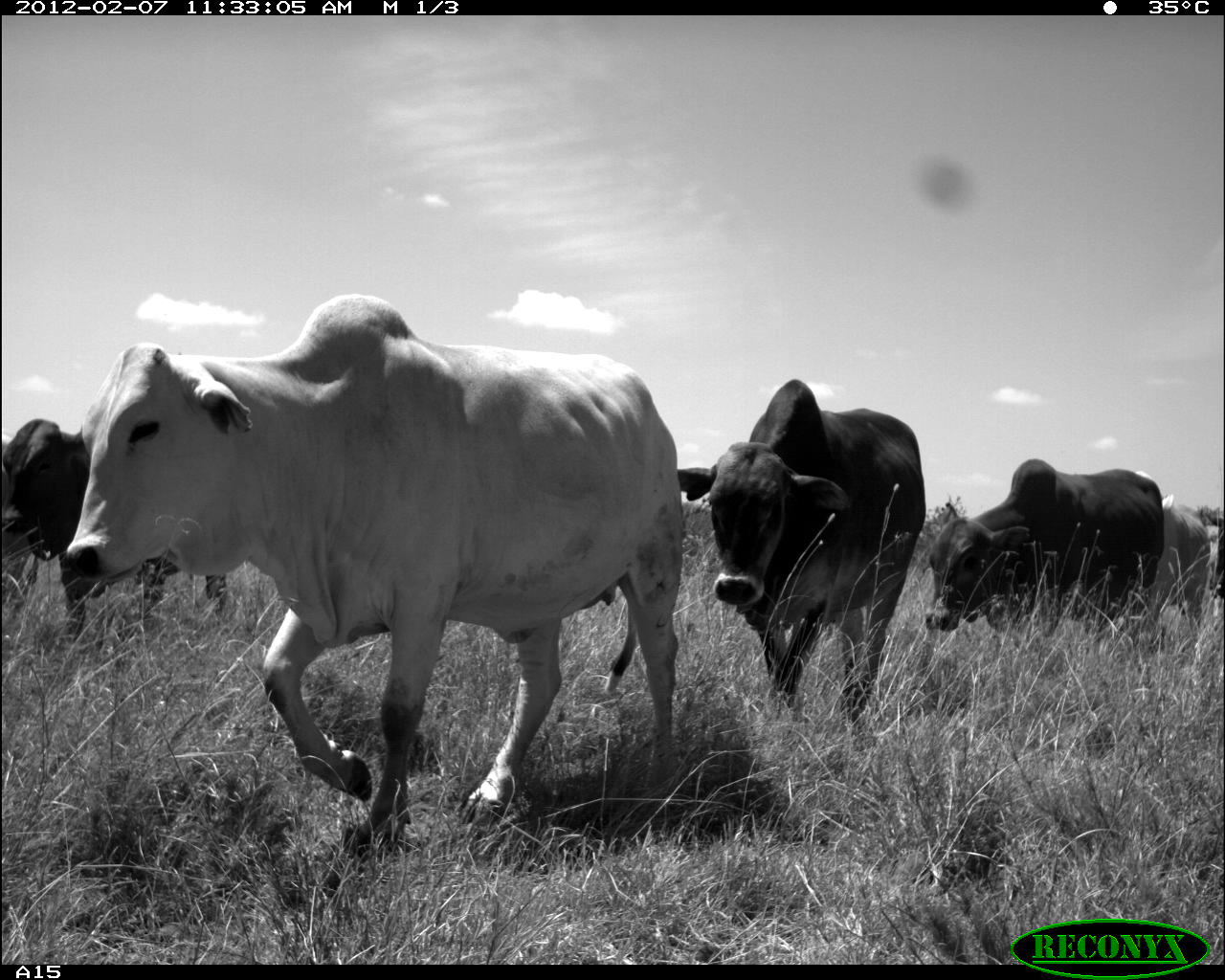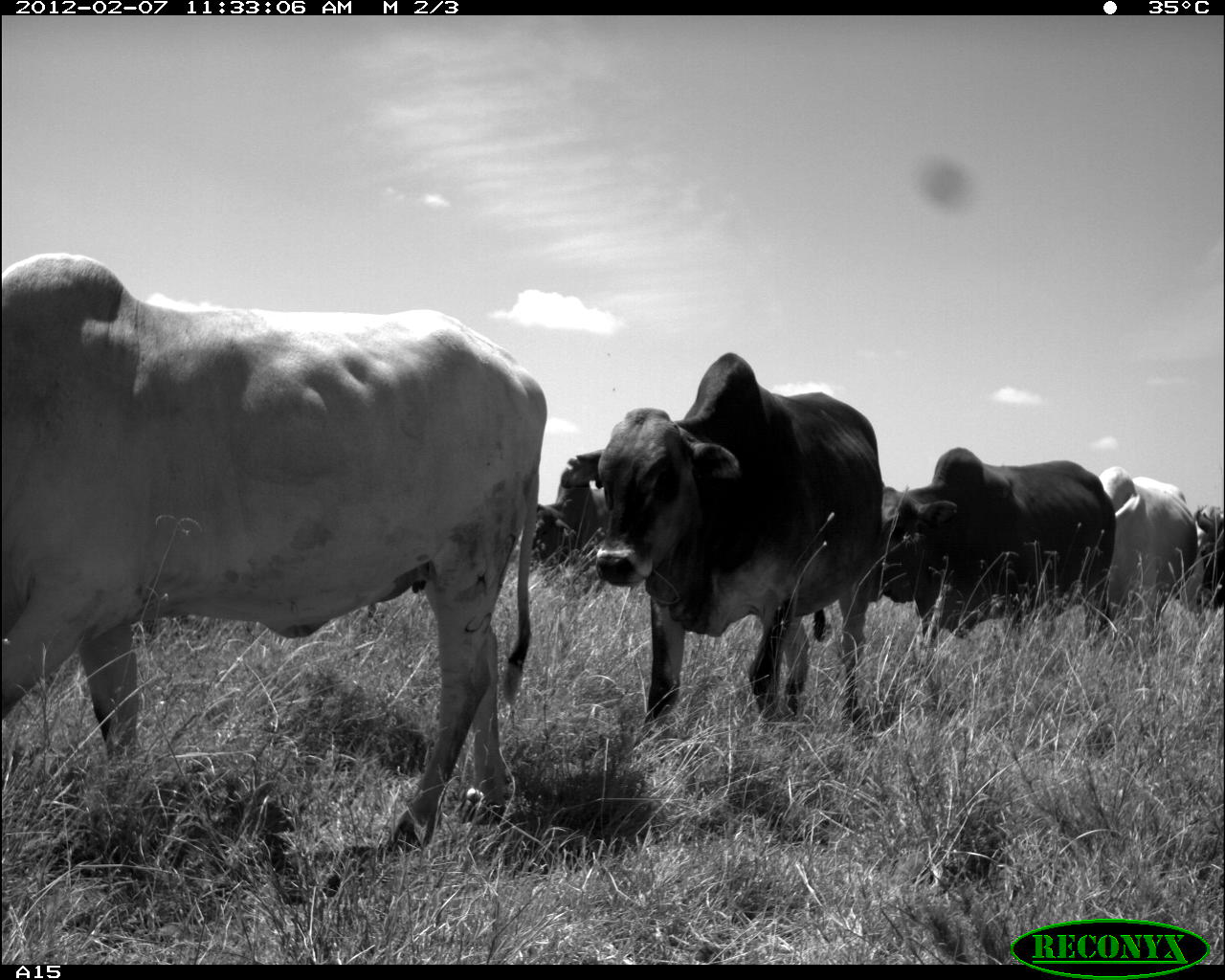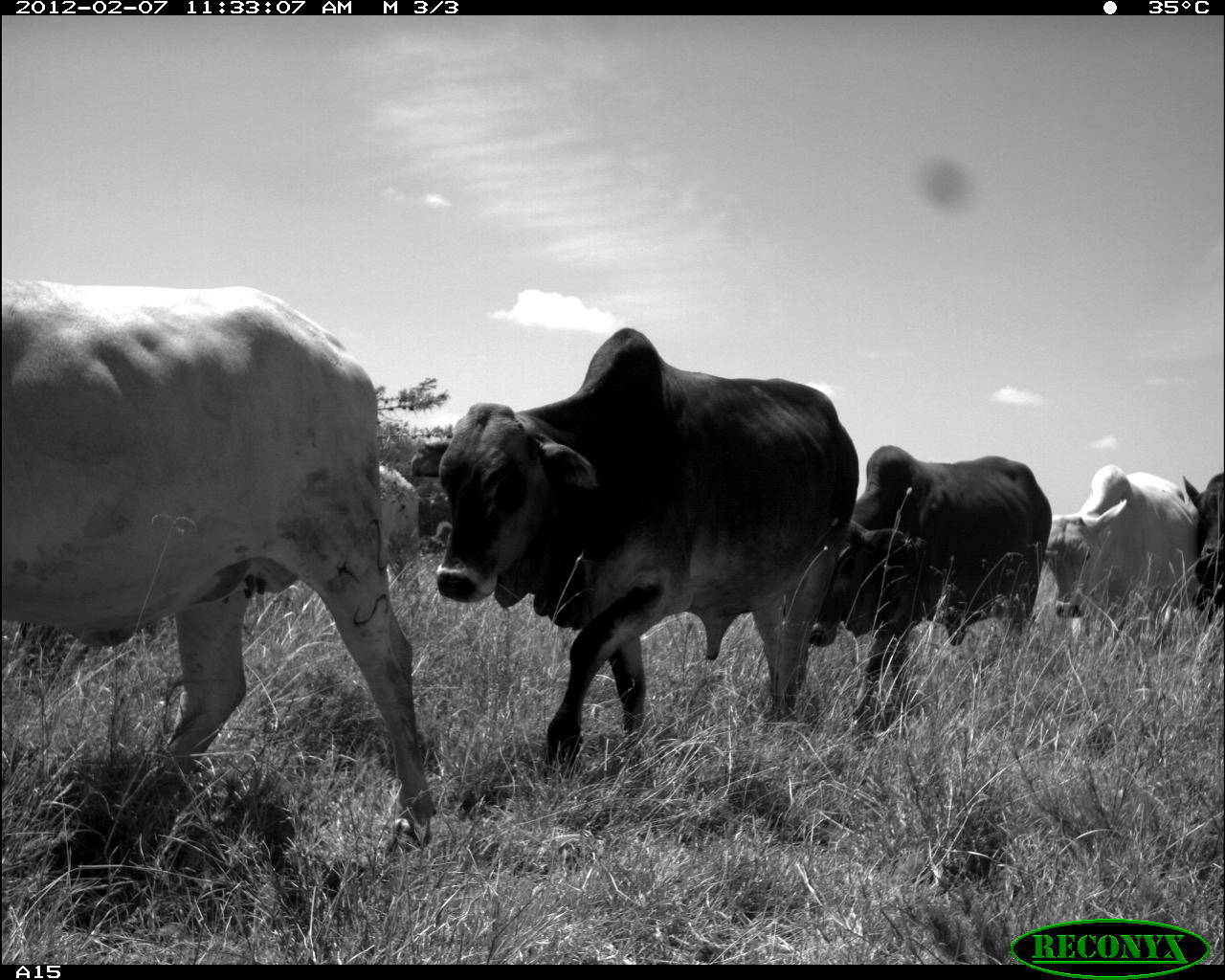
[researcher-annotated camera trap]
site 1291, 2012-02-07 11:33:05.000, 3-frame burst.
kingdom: Animalia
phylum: Chordata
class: Mammalia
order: Artiodactyla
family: Bovidae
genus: Bos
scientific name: Bos taurus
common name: domestic cattle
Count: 5.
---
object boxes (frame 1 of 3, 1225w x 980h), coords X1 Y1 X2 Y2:
bos taurus: 67 288 682 859; 676 376 929 724; 3 414 232 643; 915 448 1163 648; 1134 504 1210 636; 1205 501 1222 602